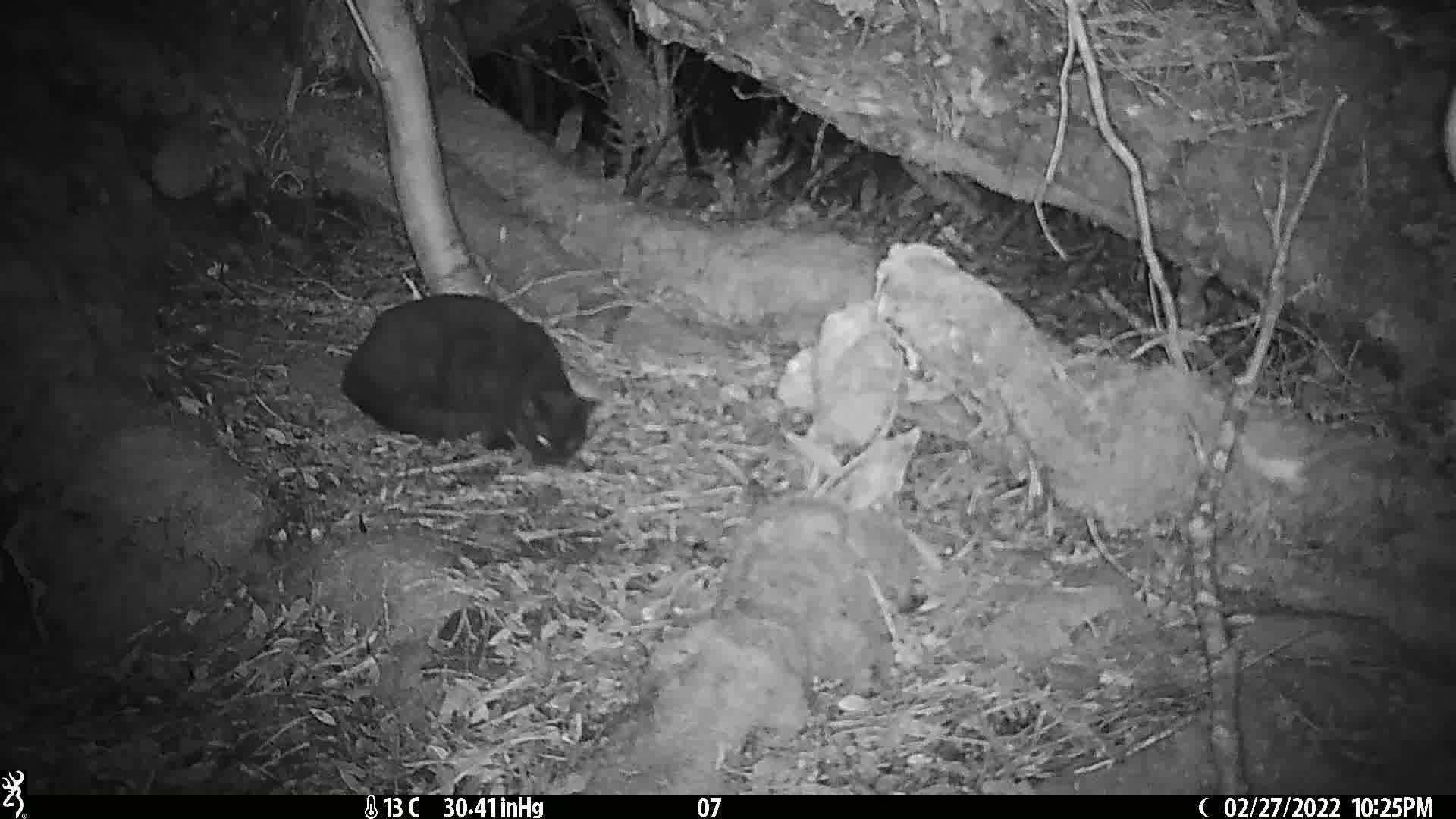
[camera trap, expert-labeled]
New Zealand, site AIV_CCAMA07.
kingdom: Animalia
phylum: Chordata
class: Mammalia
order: Carnivora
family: Felidae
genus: Felis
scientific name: Felis catus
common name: domestic cat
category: cat